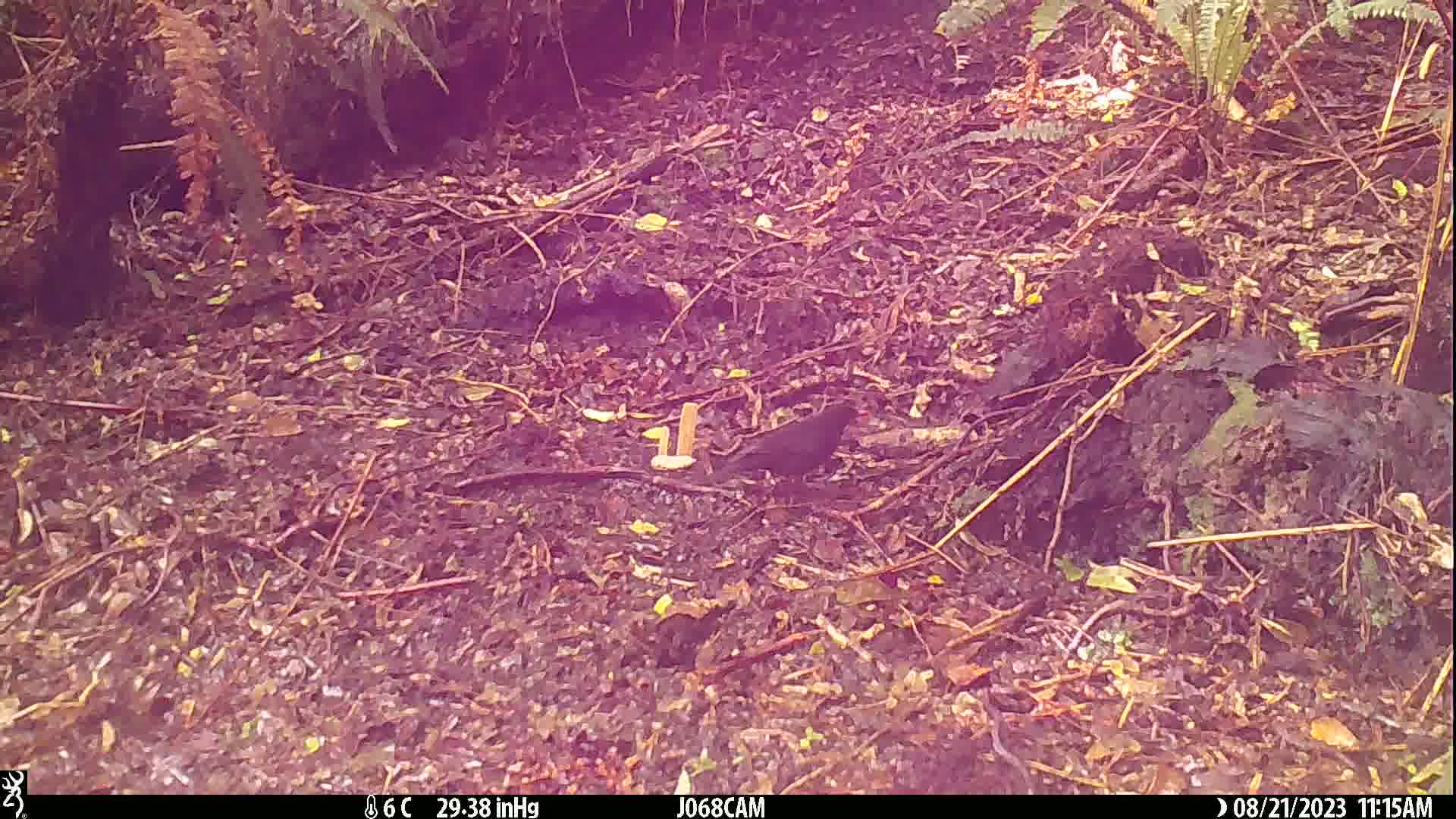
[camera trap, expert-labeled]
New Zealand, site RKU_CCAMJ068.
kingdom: Animalia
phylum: Chordata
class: Aves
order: Passeriformes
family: Turdidae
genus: Turdus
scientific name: Turdus merula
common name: eurasian blackbird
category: blackbird